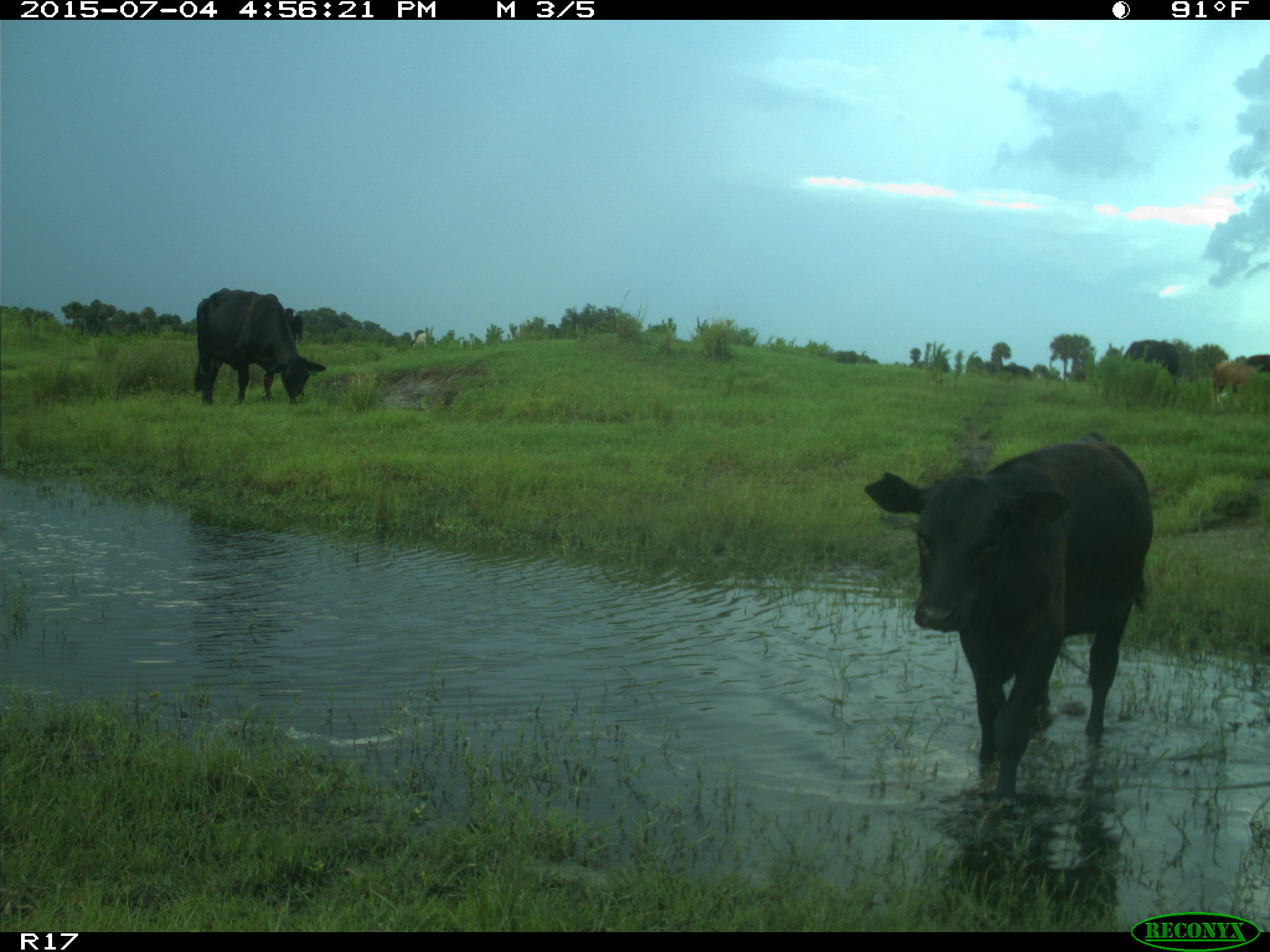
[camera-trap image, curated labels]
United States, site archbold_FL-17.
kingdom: Animalia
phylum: Chordata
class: Mammalia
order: Artiodactyla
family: Bovidae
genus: Bos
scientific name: Bos taurus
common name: domestic cow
Bos taurus (domestic cow).